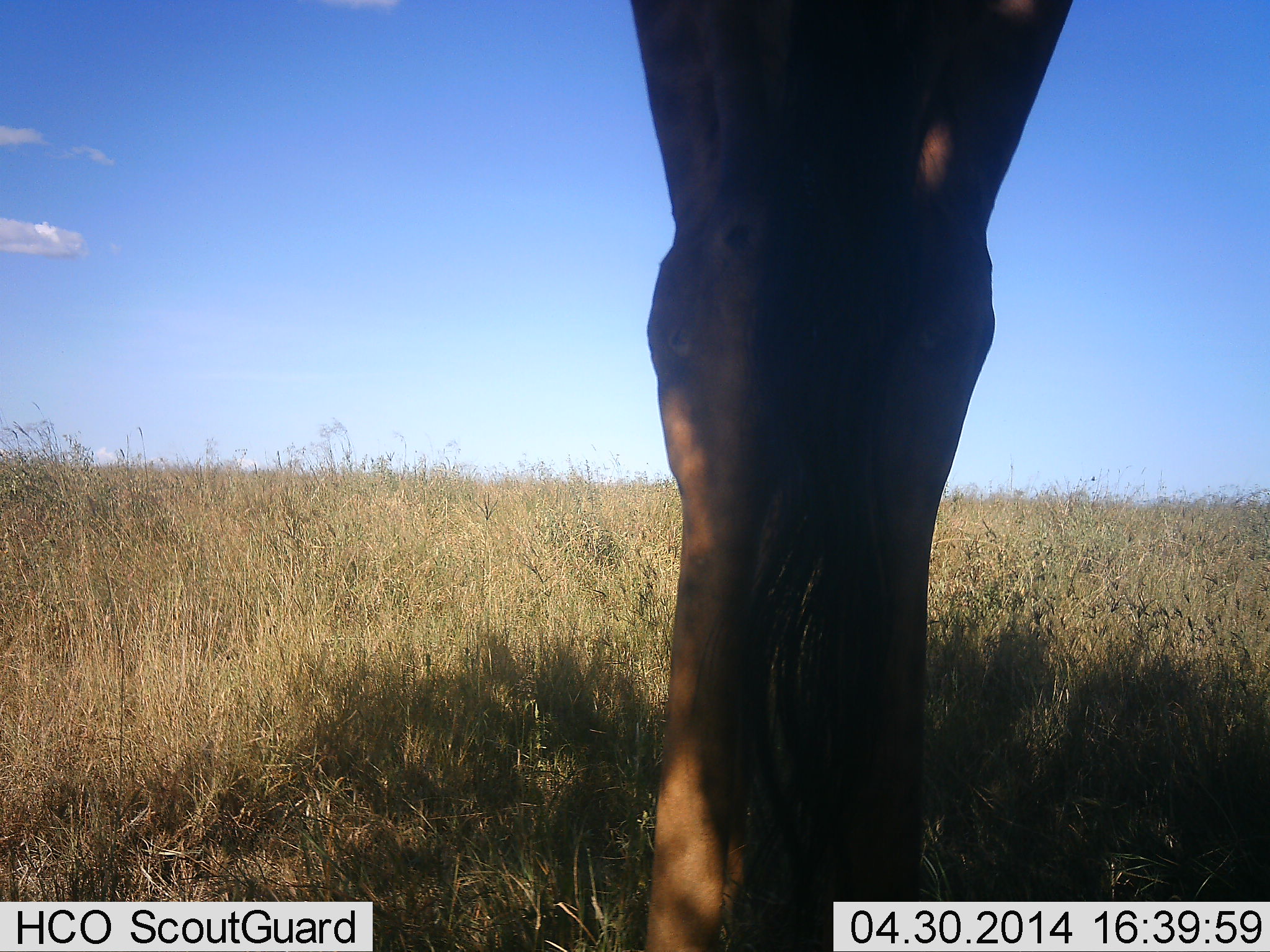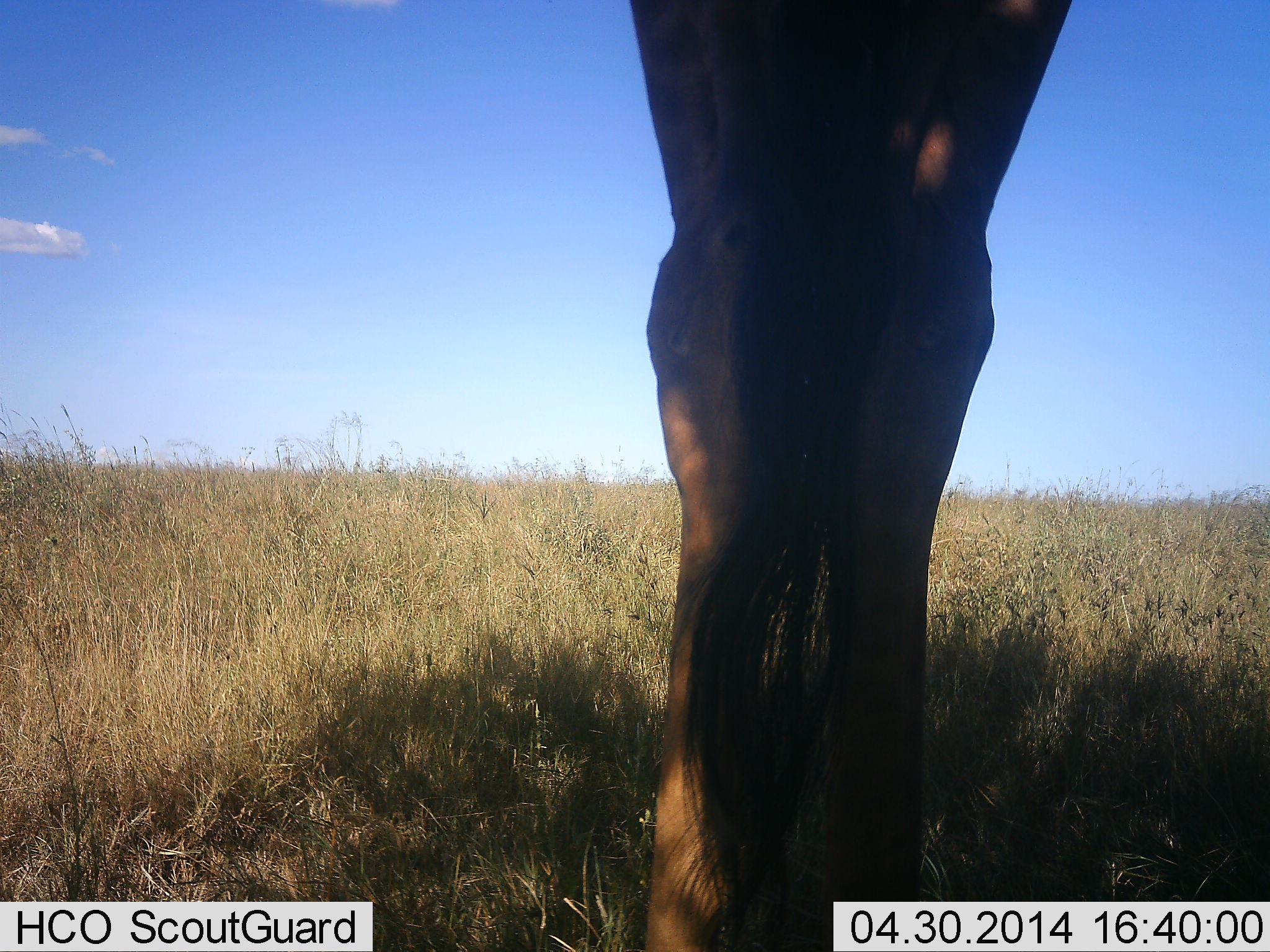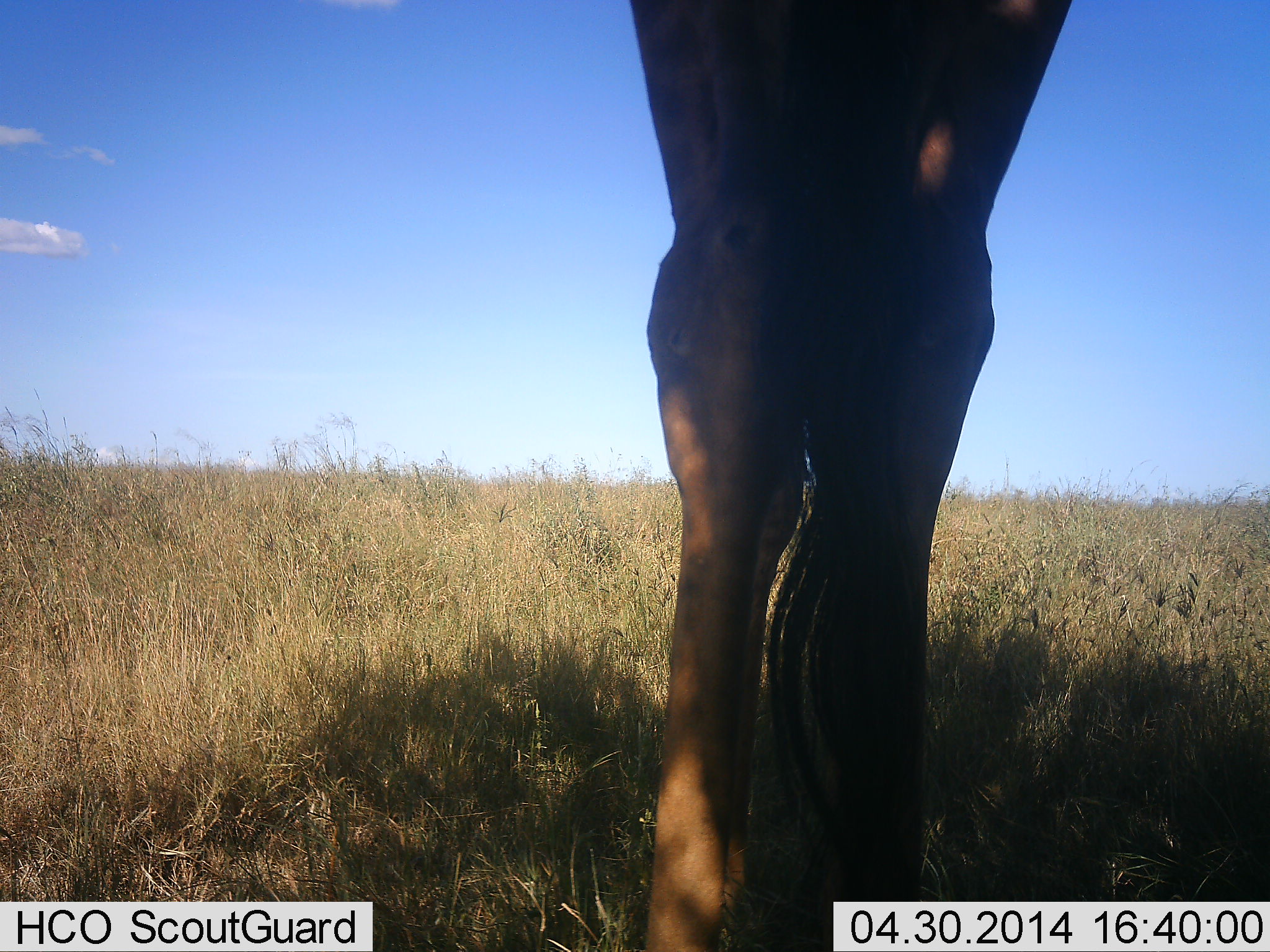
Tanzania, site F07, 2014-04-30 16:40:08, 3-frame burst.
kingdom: Animalia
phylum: Chordata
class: Mammalia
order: Artiodactyla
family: Giraffidae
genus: Giraffa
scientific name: Giraffa camelopardalis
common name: giraffe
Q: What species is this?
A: Giraffe (Giraffa camelopardalis).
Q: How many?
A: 1.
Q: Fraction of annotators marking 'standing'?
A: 100%.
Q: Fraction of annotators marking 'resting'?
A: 0%.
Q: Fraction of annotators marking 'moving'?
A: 0%.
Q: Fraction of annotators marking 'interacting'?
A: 0%.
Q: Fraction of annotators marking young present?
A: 0%.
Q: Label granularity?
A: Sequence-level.